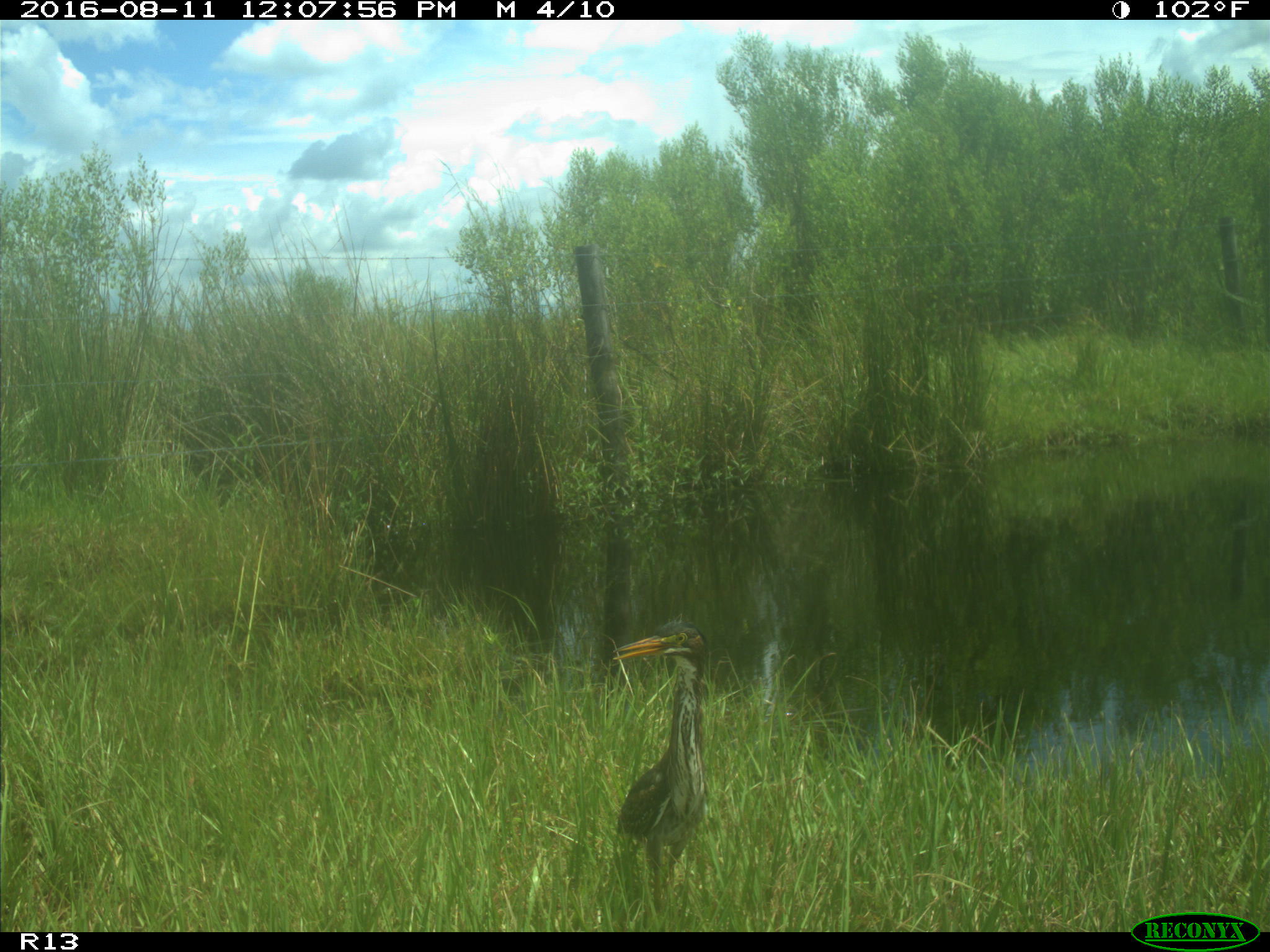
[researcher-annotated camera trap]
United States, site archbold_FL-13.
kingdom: Animalia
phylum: Chordata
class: Aves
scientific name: Aves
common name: birds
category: unidentified bird